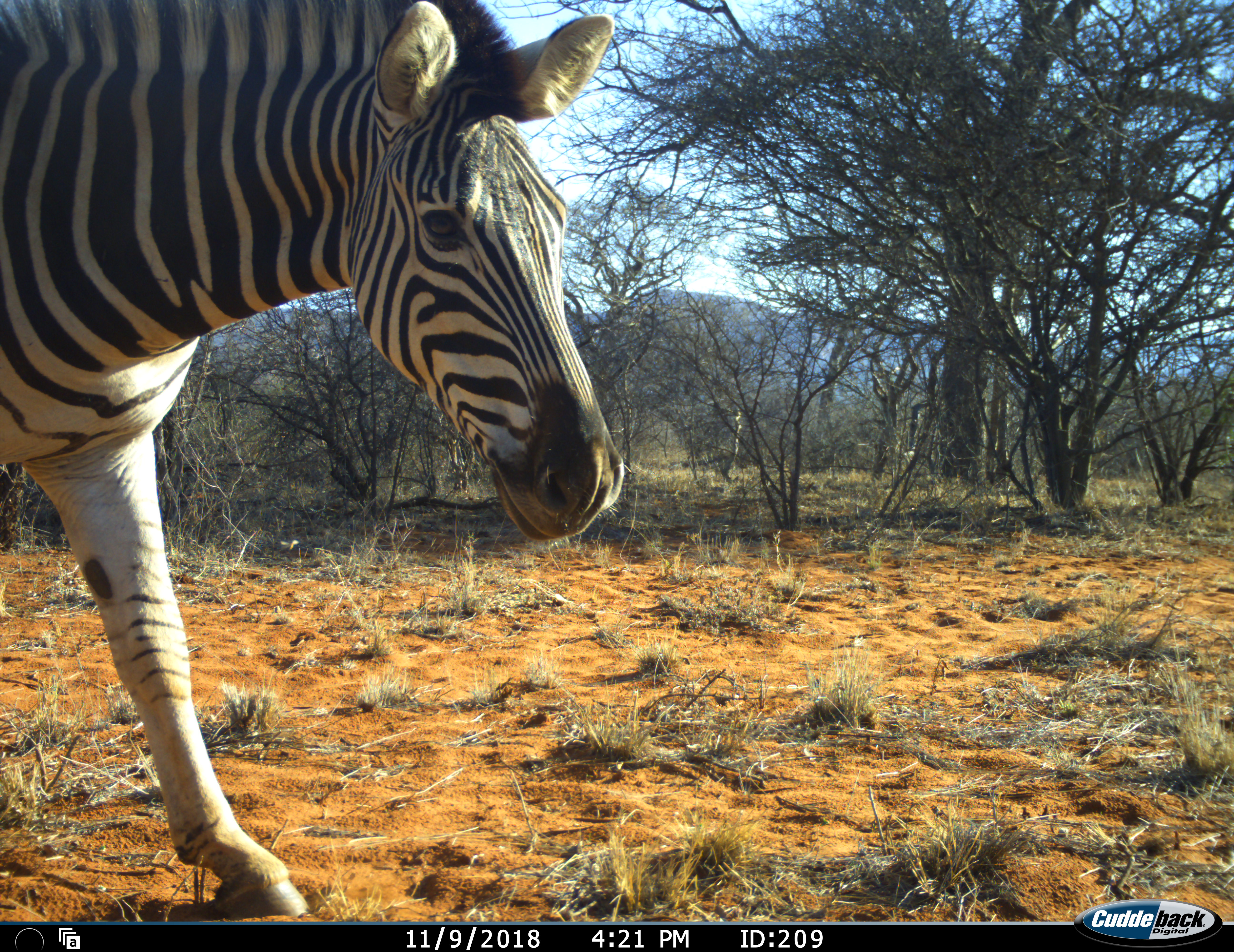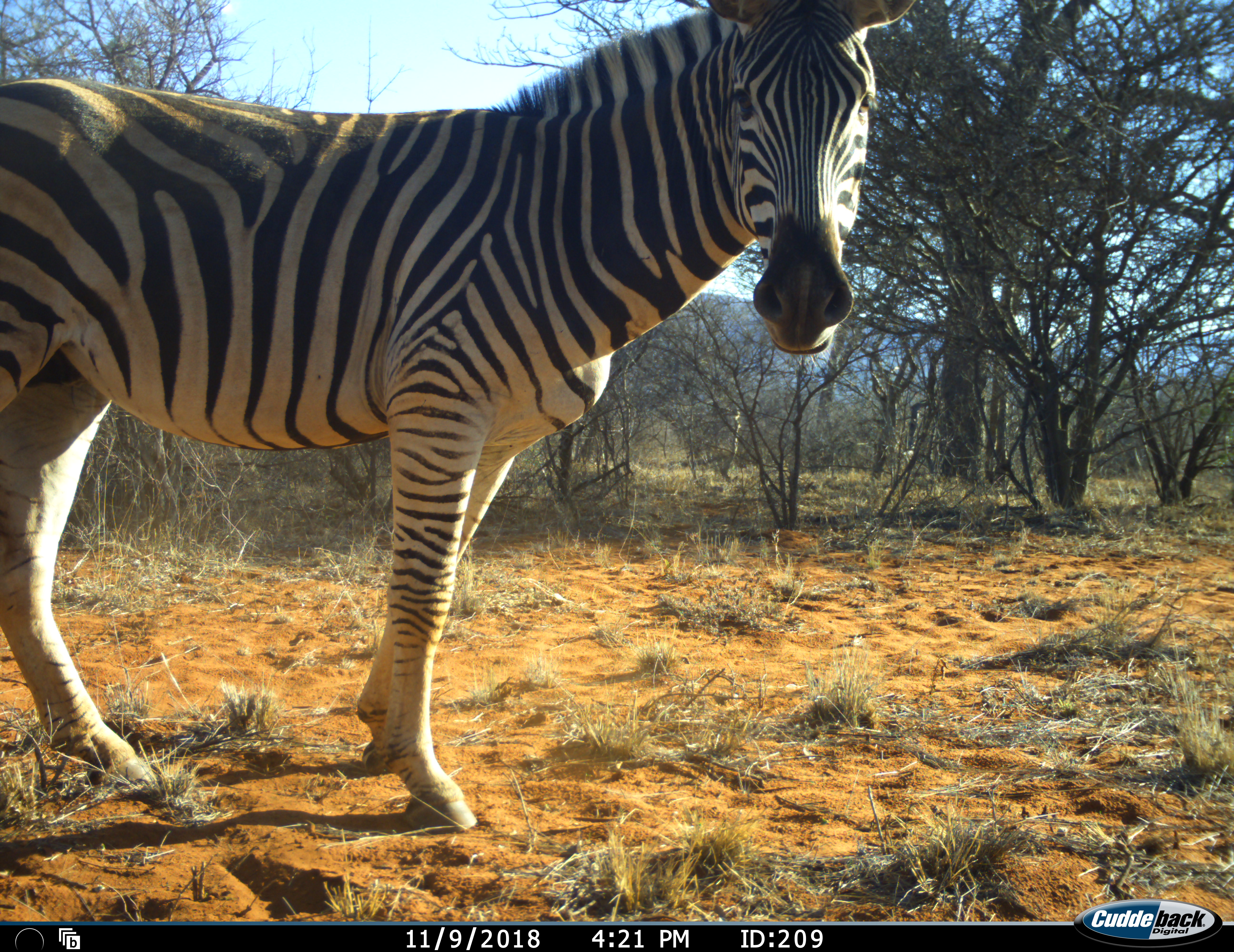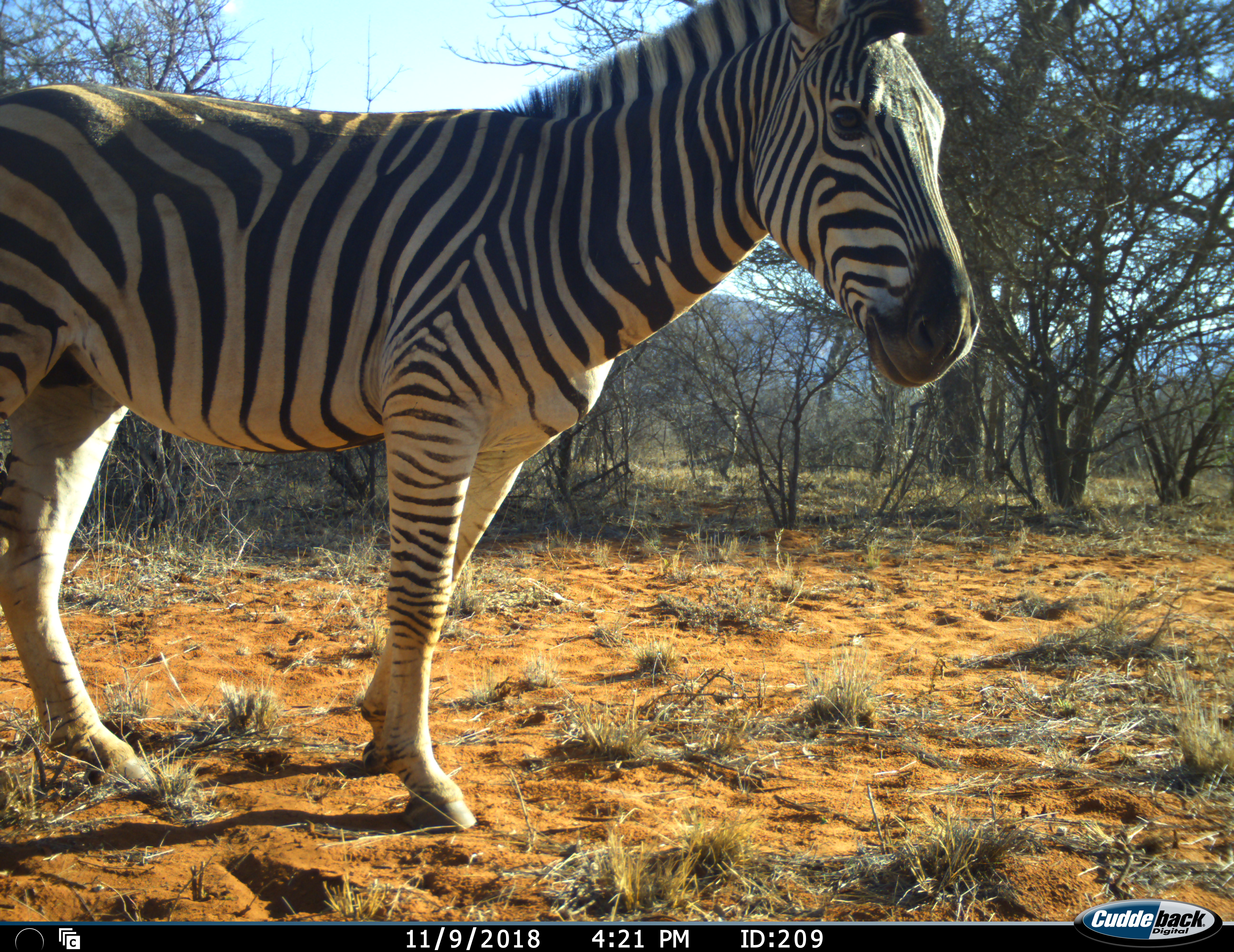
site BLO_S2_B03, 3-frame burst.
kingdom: Animalia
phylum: Chordata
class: Mammalia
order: Perissodactyla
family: Equidae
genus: Equus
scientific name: Equus quagga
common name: plains zebra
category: zebraplains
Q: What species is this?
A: Zebraplains (plains zebra) (Equus quagga).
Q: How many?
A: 1.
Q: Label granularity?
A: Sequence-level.